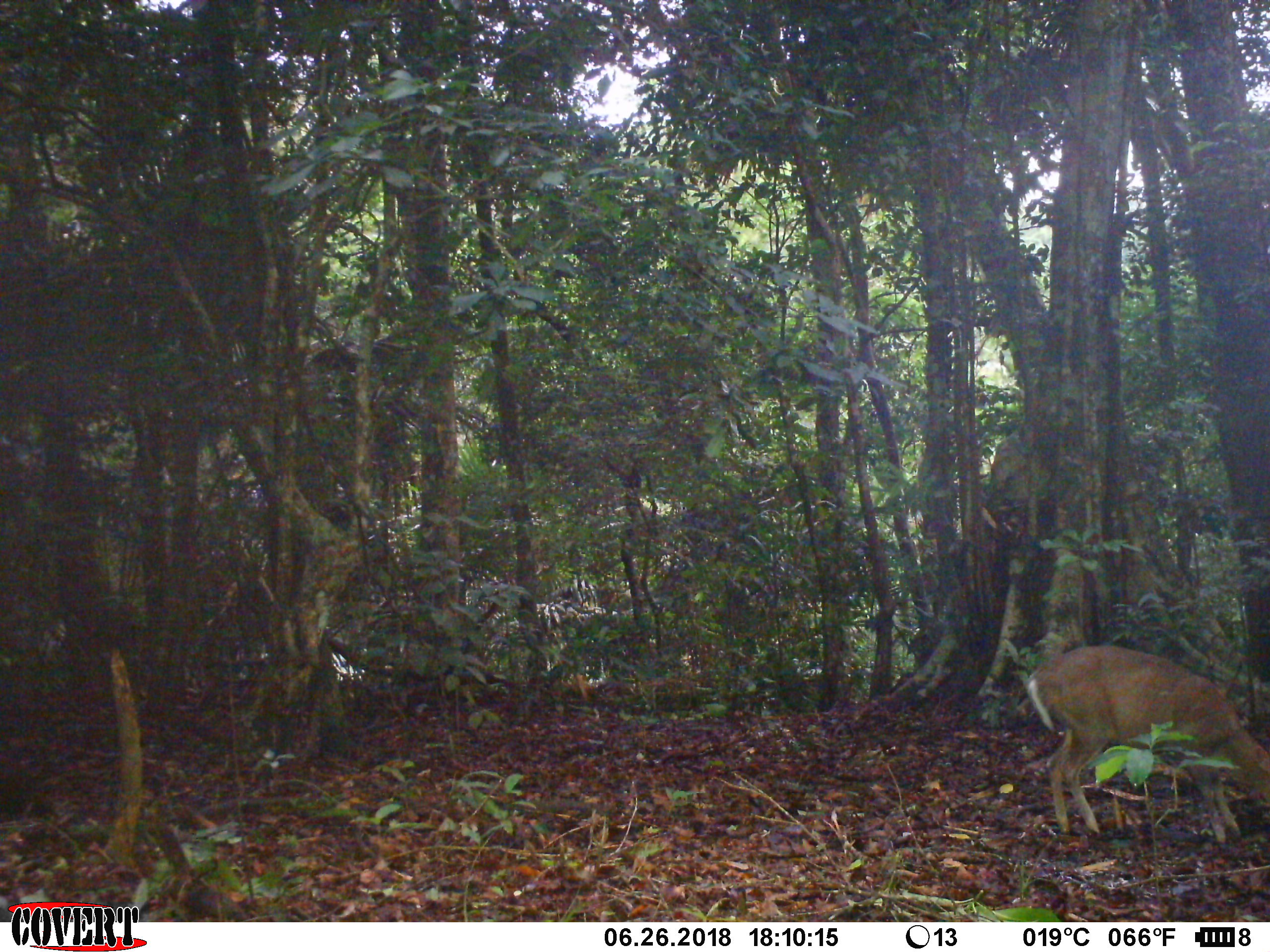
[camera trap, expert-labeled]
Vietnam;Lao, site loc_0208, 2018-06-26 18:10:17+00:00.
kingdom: Animalia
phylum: Chordata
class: Mammalia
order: Artiodactyla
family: Cervidae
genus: Muntiacus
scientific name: Muntiacus rooseveltorum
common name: roosevelt's muntjac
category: roosevelts muntjac group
Roosevelts muntjac group (roosevelt's muntjac) (Muntiacus rooseveltorum). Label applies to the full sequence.